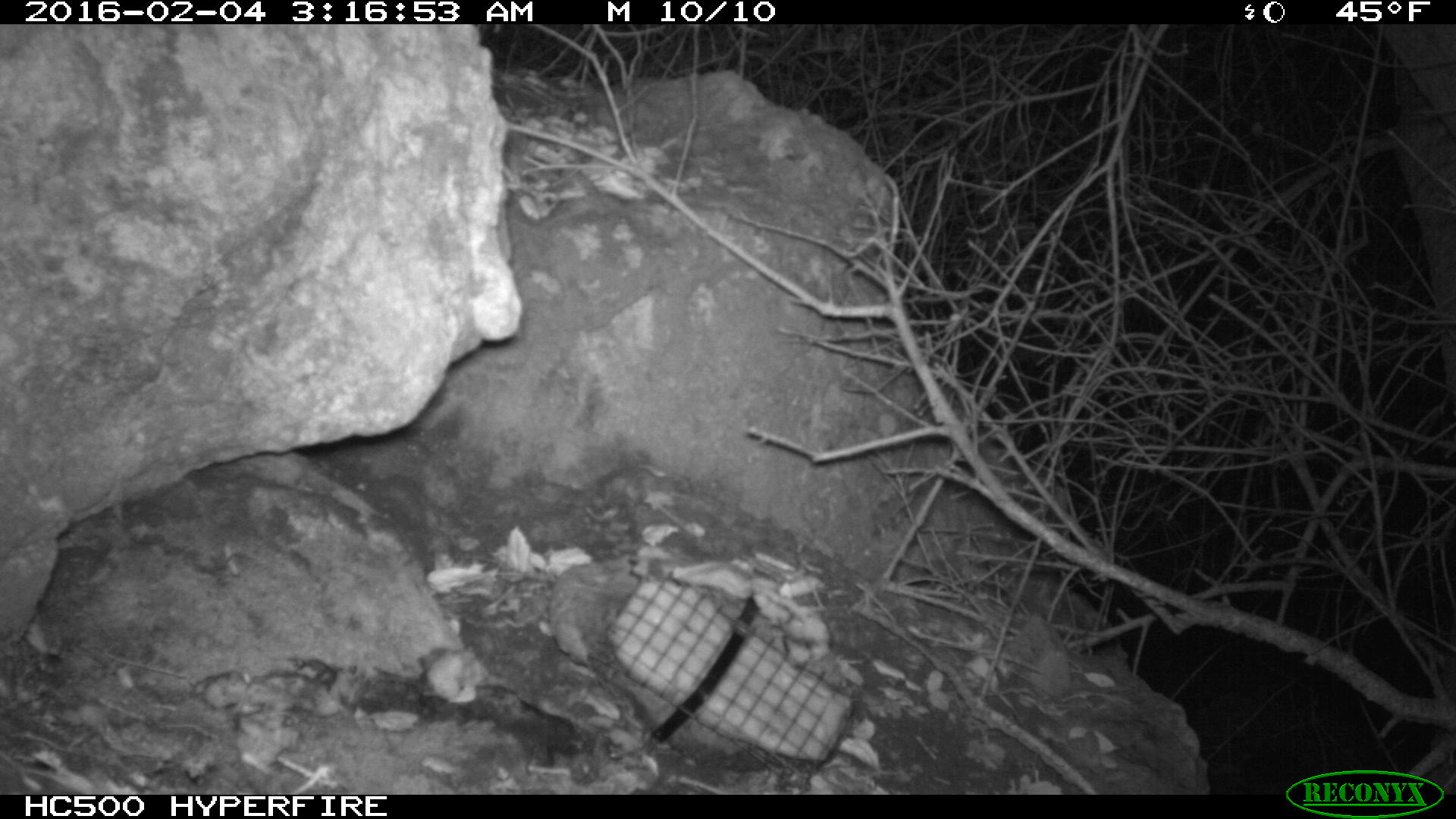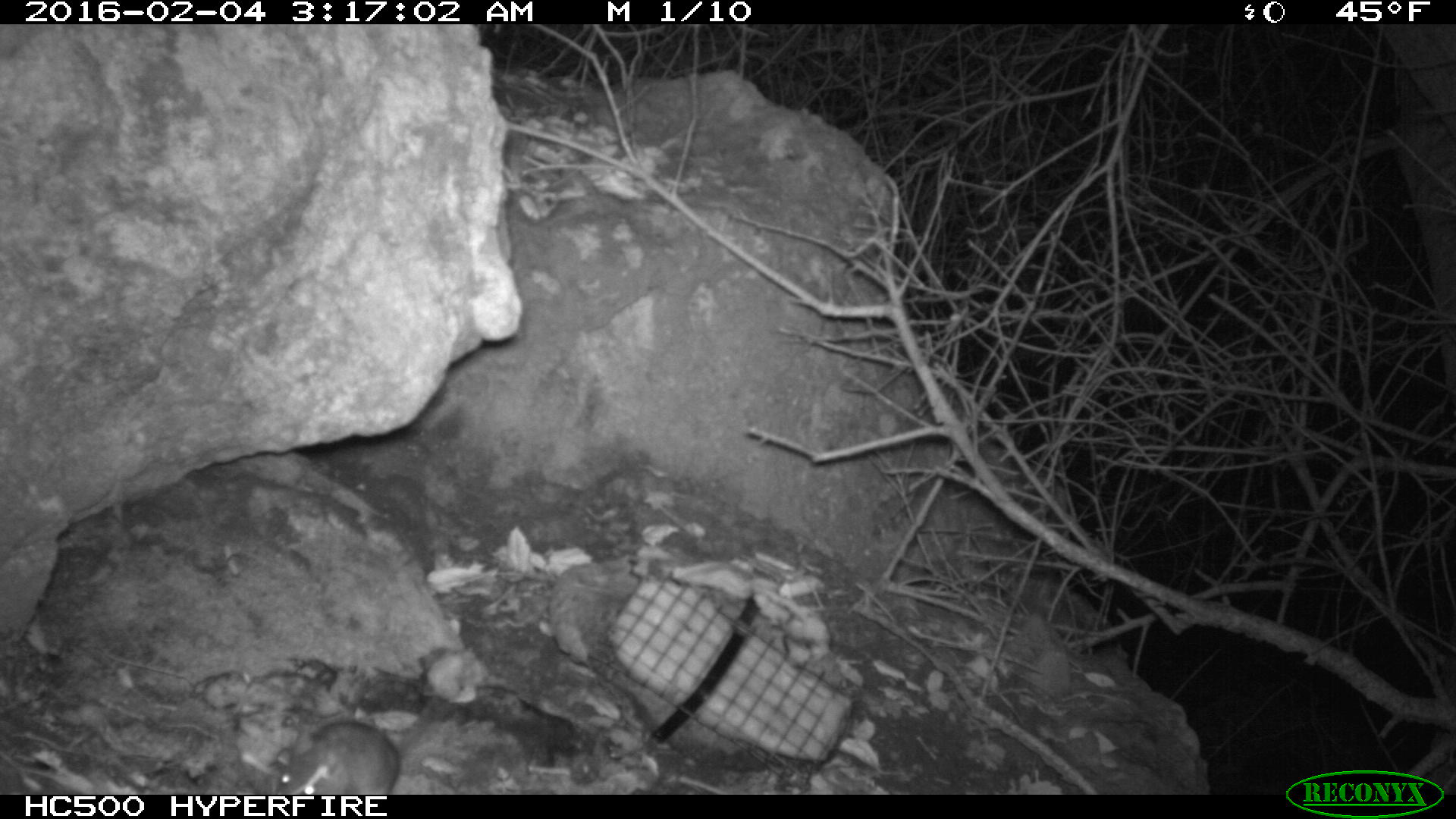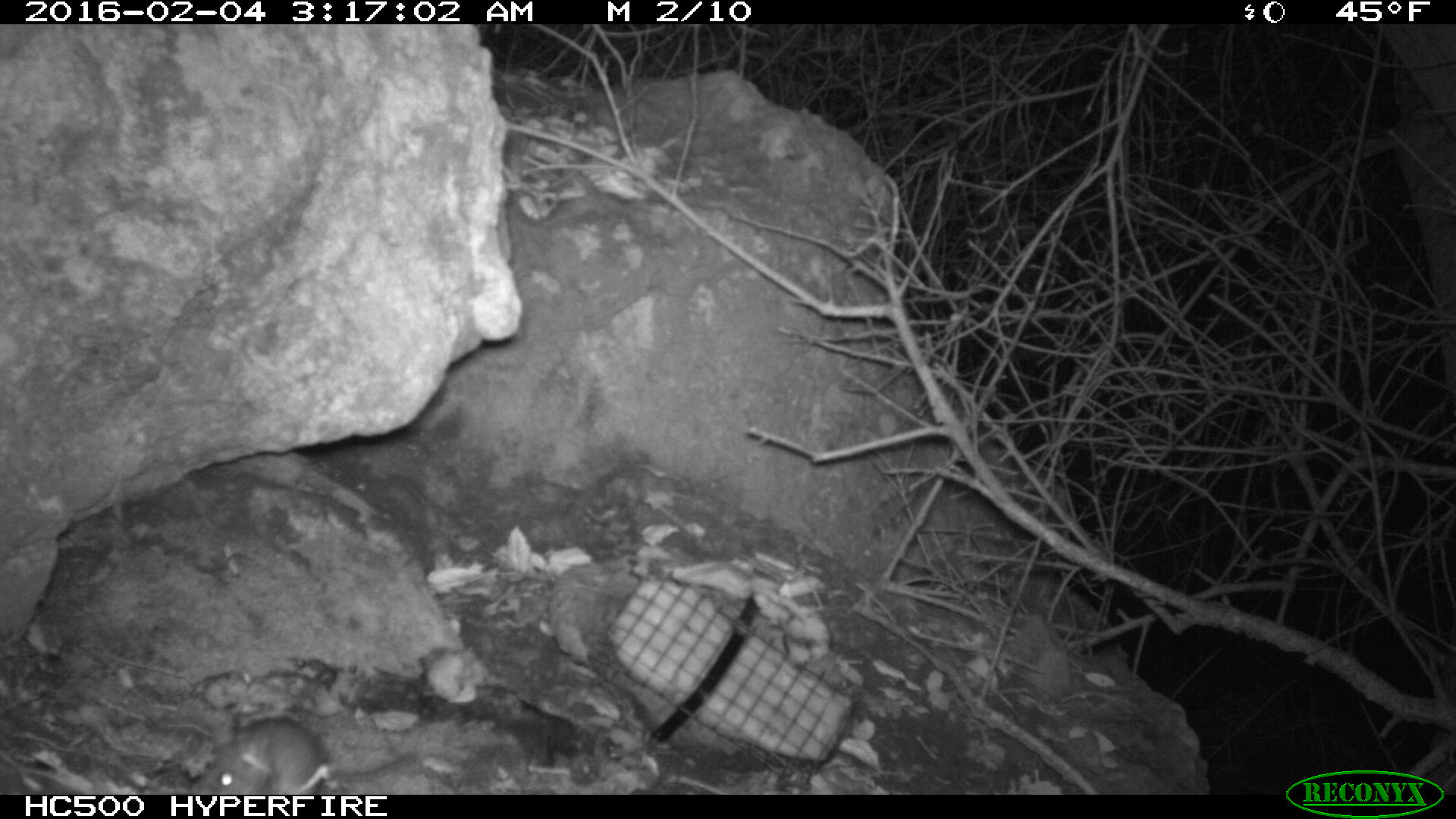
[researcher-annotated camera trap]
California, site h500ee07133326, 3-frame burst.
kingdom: Animalia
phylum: Chordata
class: Mammalia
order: Rodentia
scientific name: Rodentia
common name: rodent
Rodent (Rodentia).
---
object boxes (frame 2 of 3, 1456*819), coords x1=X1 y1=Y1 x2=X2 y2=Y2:
rodent: x1=275 y1=698 x2=439 y2=794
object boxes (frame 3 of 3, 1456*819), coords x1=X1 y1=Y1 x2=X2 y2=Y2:
rodent: x1=194 y1=719 x2=325 y2=793